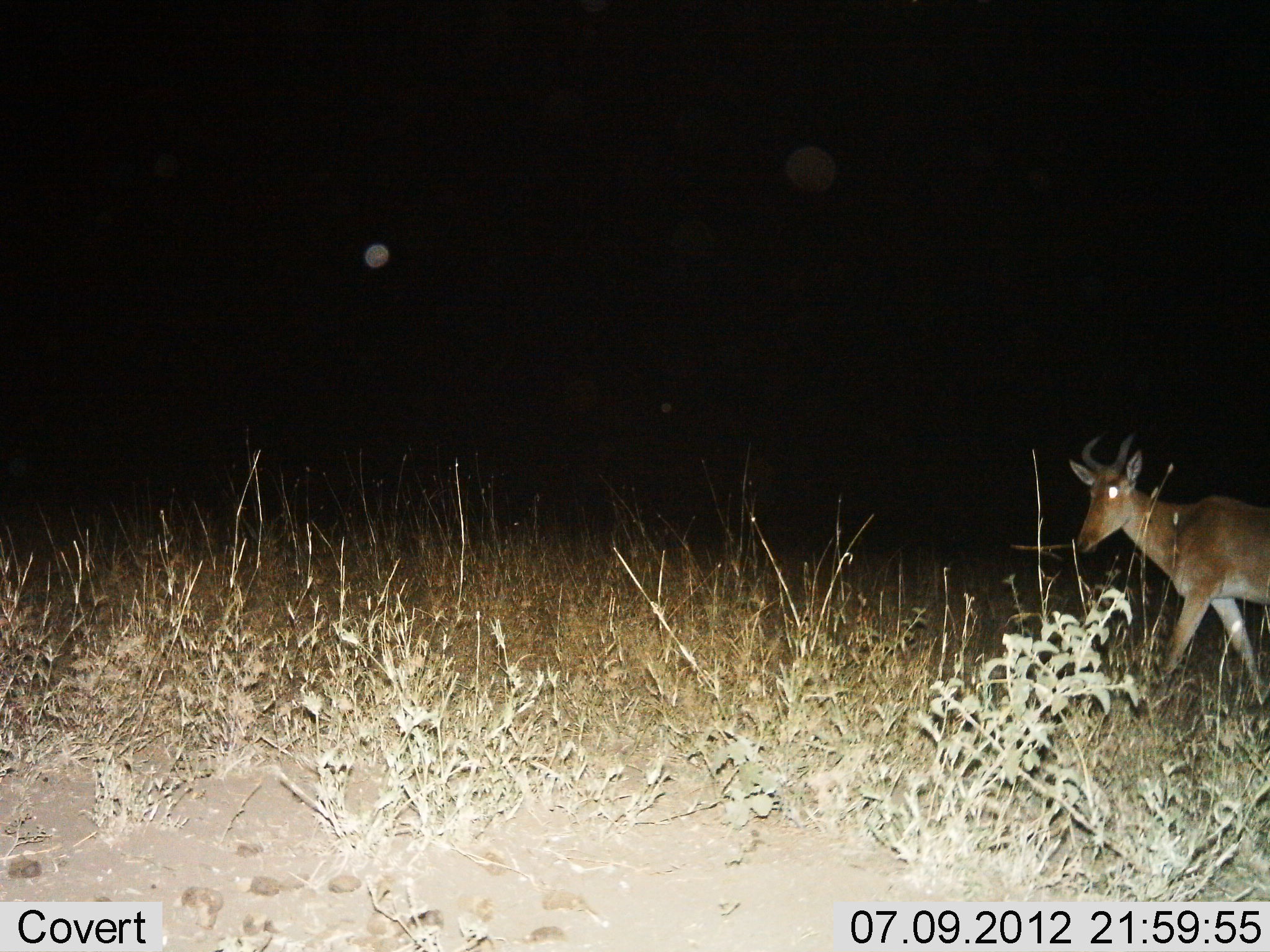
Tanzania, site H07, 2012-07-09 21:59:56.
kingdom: Animalia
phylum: Chordata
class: Mammalia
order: Artiodactyla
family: Bovidae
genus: Alcelaphus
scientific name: Alcelaphus buselaphus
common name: hartebeest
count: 1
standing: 20%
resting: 0%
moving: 80%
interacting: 0%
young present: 0%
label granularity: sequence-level